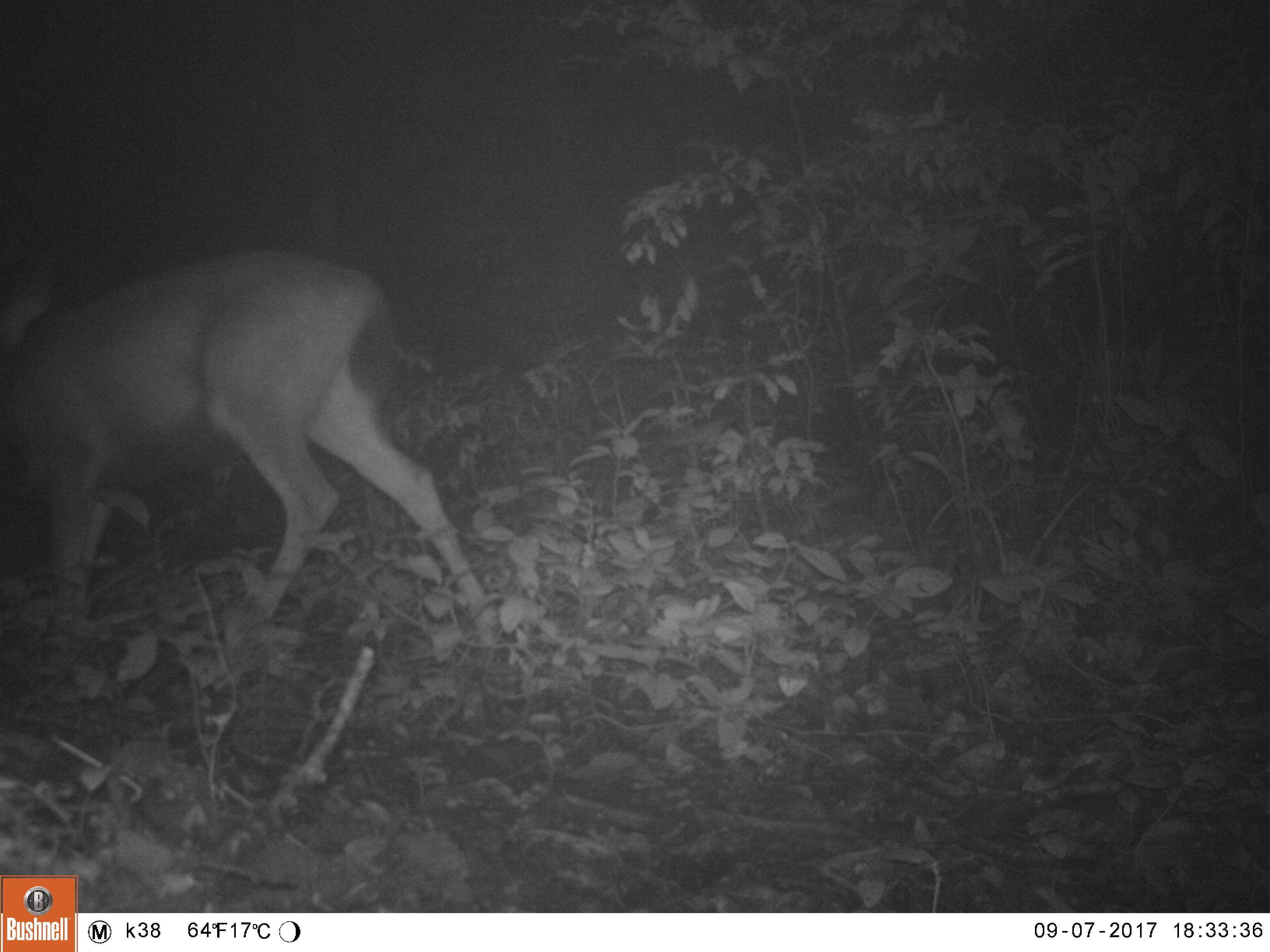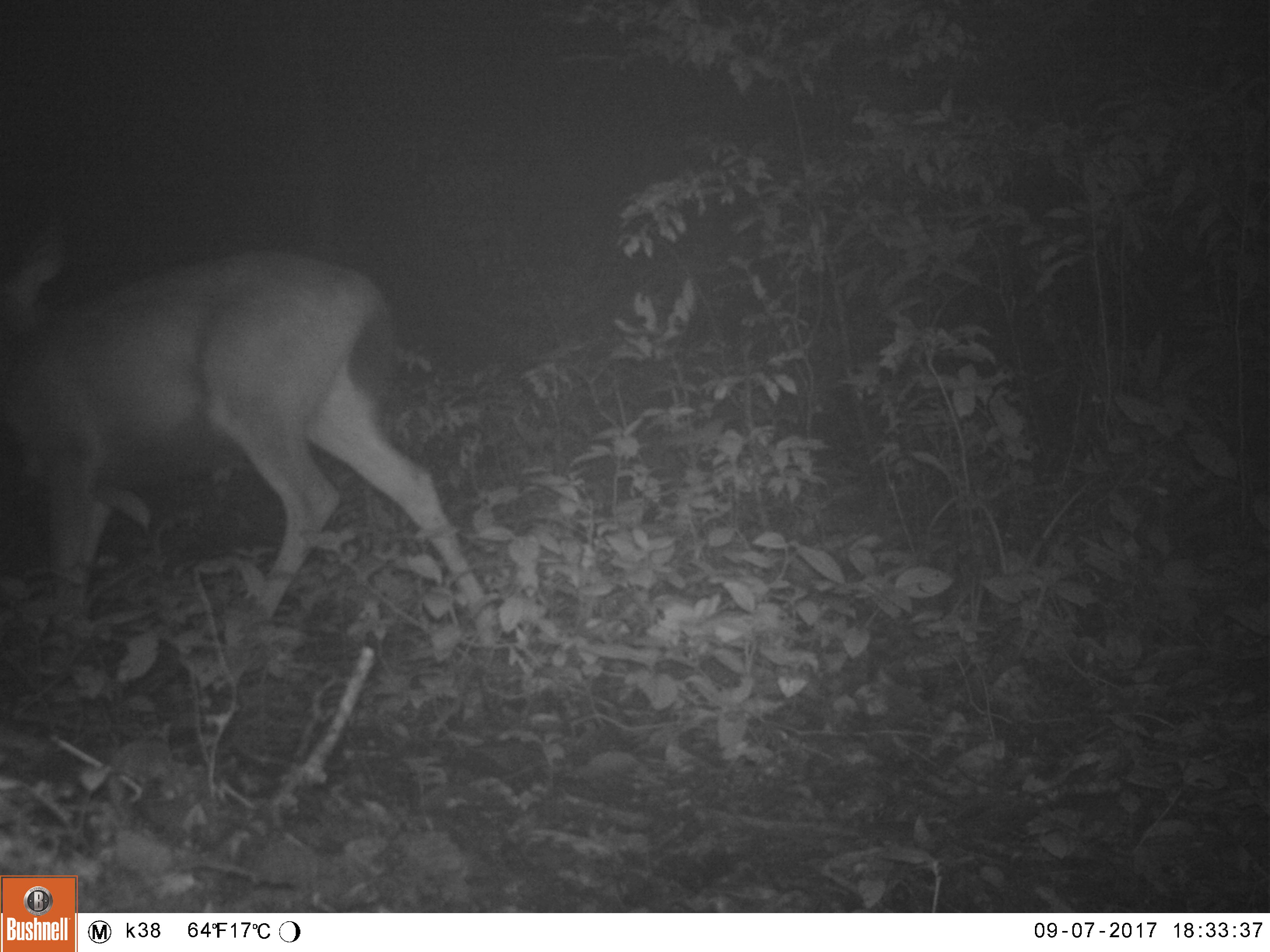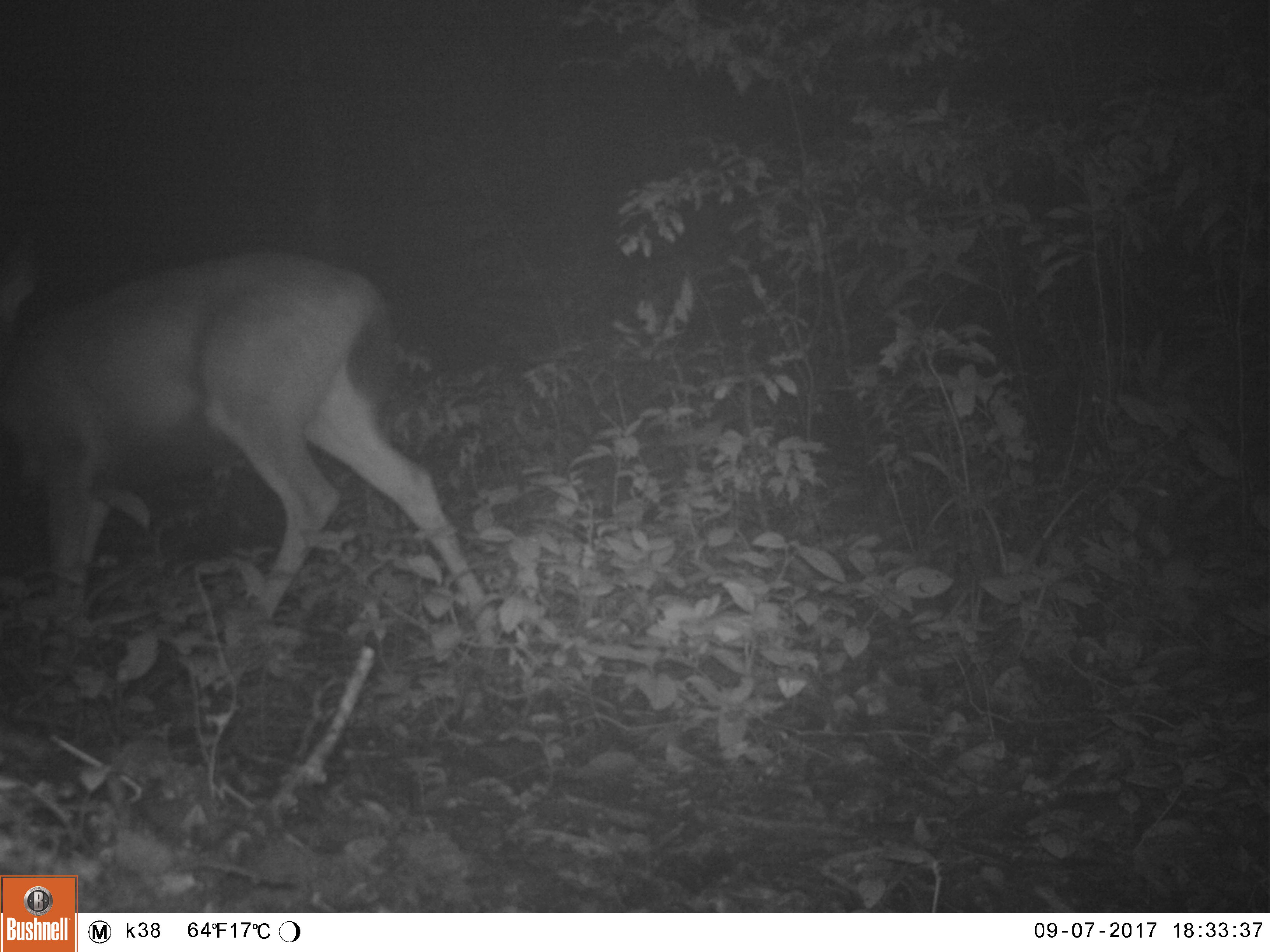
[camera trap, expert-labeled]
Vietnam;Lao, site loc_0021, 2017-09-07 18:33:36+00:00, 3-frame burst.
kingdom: Animalia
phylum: Chordata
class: Mammalia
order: Artiodactyla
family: Cervidae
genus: Rusa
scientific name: Rusa unicolor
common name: sambar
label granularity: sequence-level